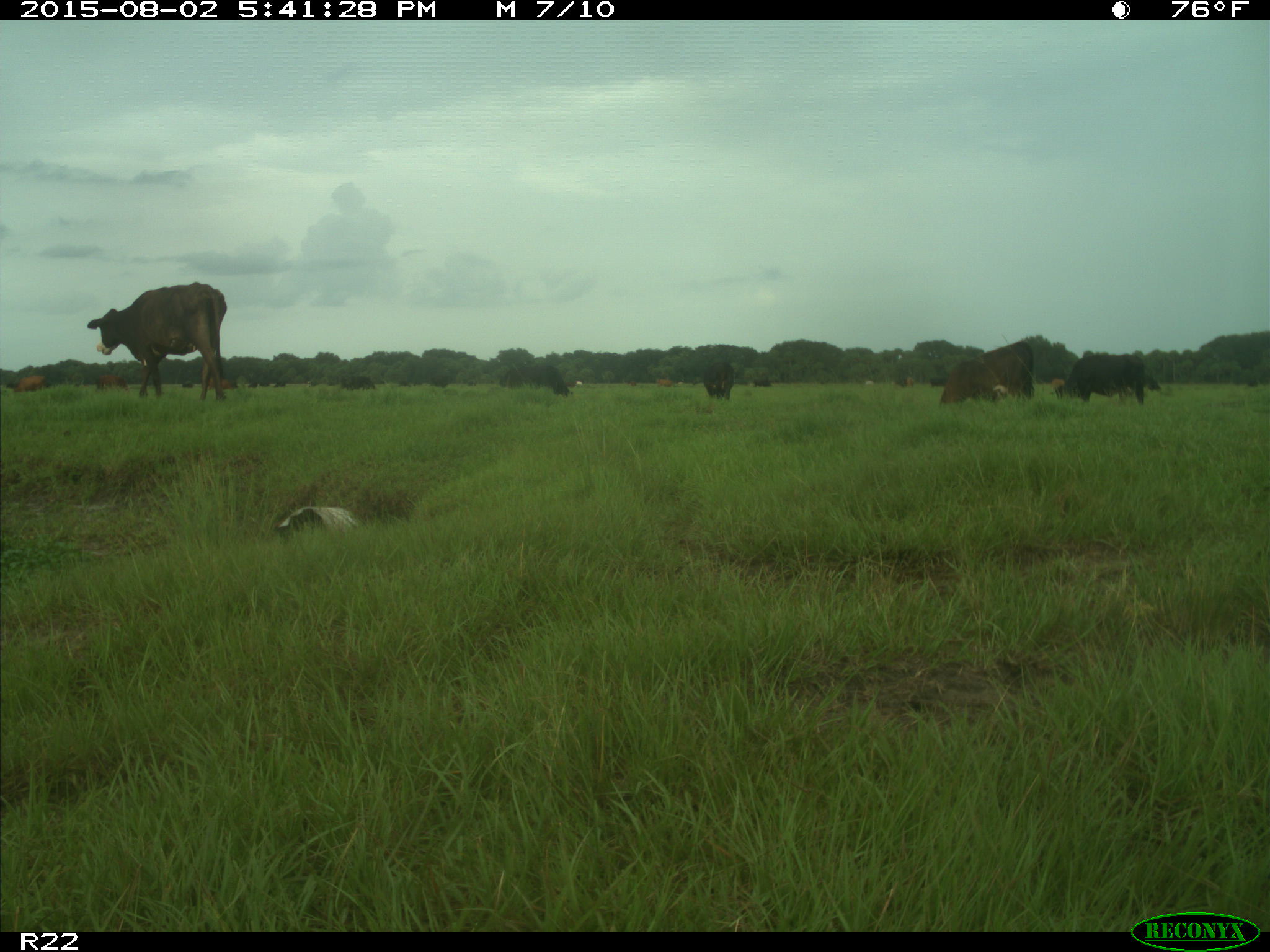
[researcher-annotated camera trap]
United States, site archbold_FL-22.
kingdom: Animalia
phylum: Chordata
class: Mammalia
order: Artiodactyla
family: Bovidae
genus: Bos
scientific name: Bos taurus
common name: domestic cow